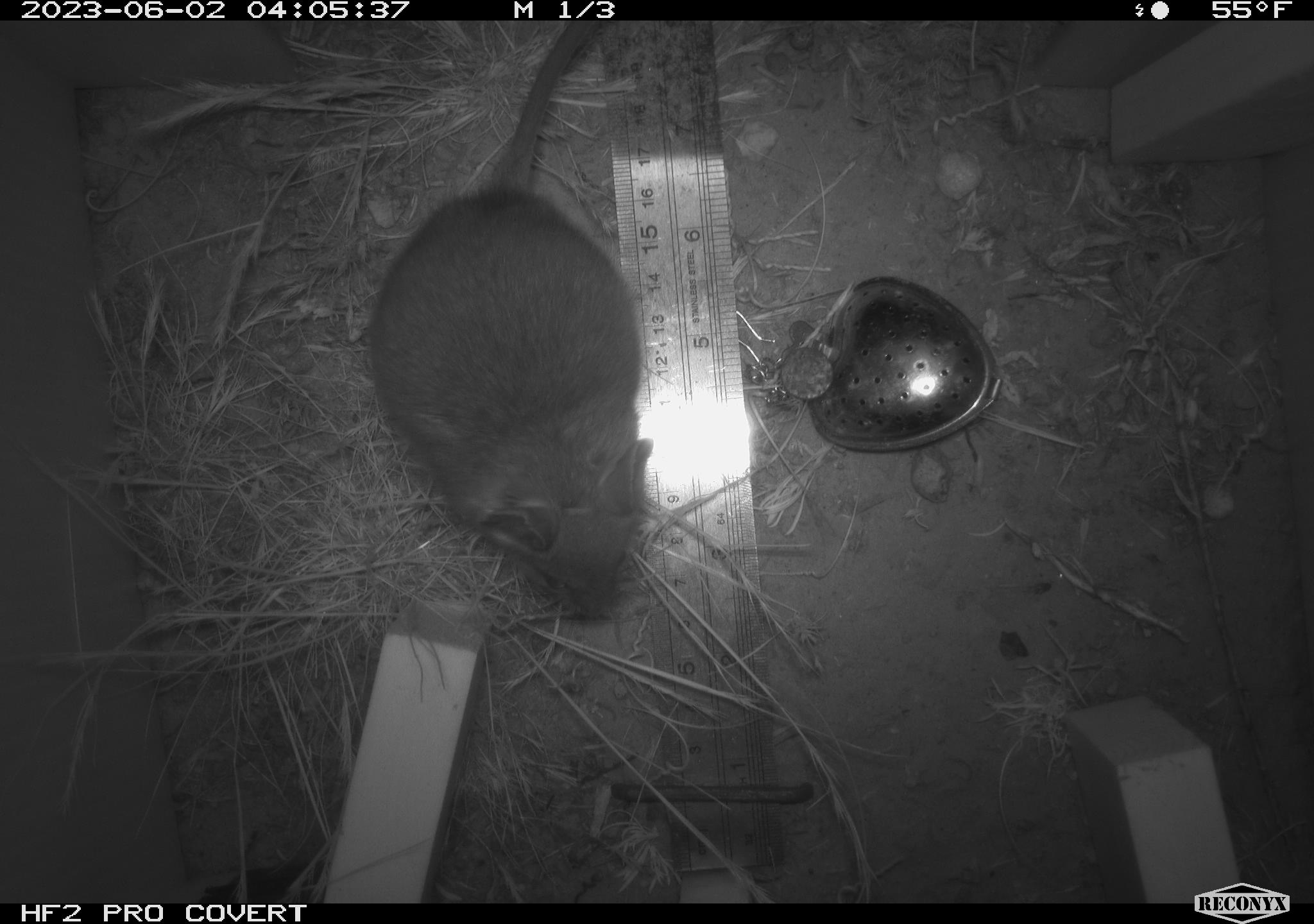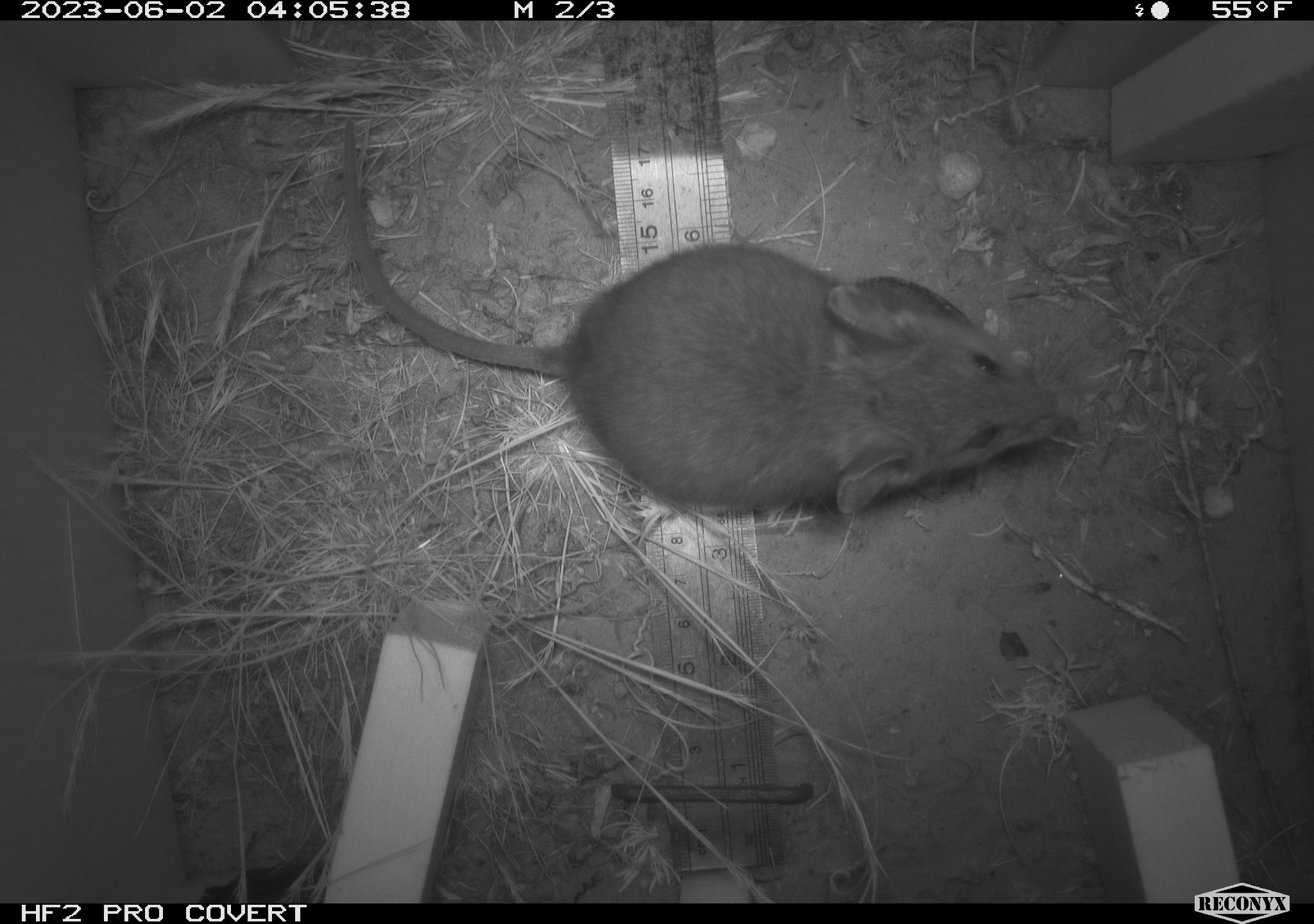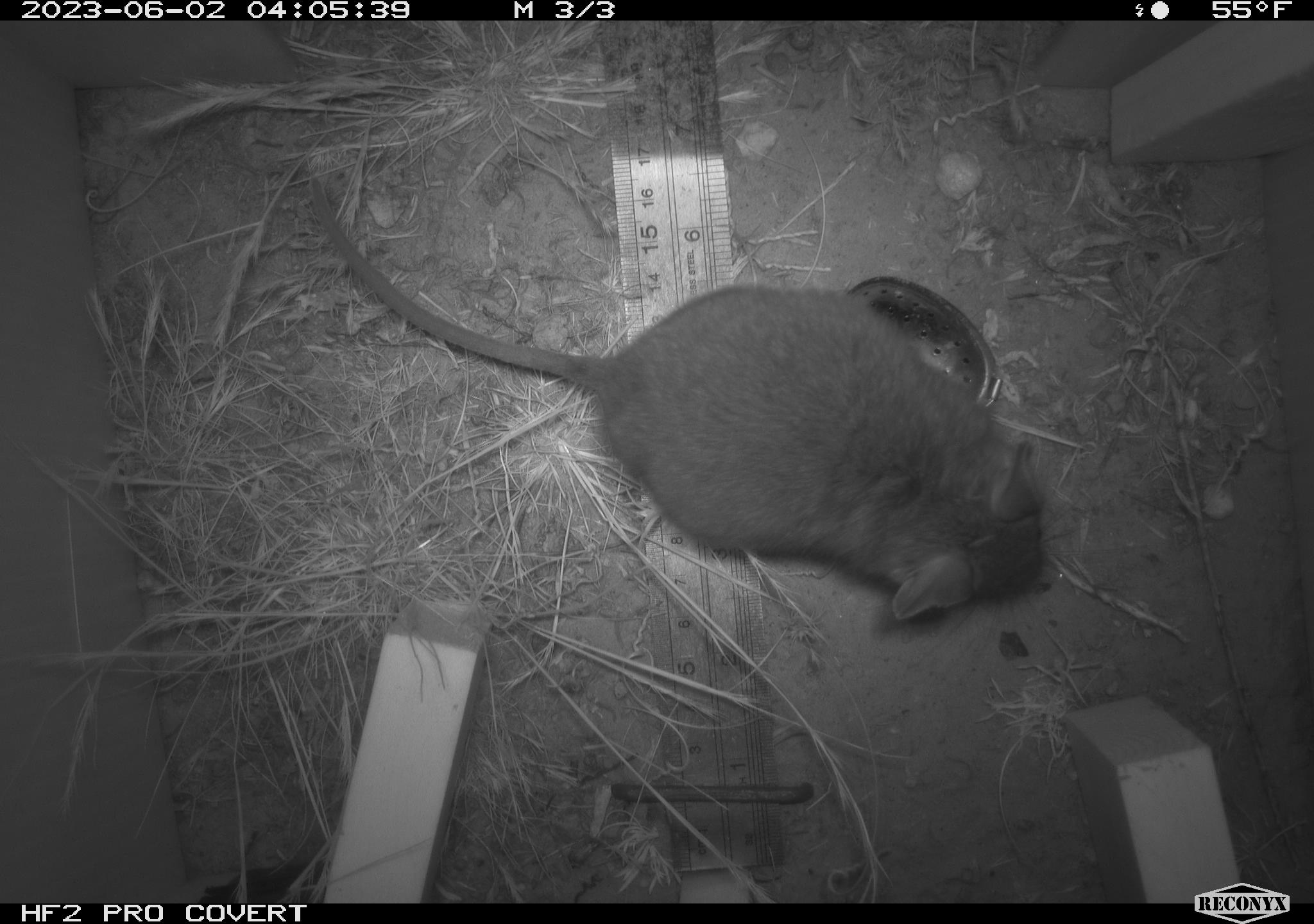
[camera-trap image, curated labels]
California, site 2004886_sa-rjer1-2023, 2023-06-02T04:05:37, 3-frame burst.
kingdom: Animalia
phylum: Chordata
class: Mammalia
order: Rodentia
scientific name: Rodentia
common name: woodrat or rat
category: woodrat or rat species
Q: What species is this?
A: Woodrat or rat species (woodrat or rat) (Rodentia).